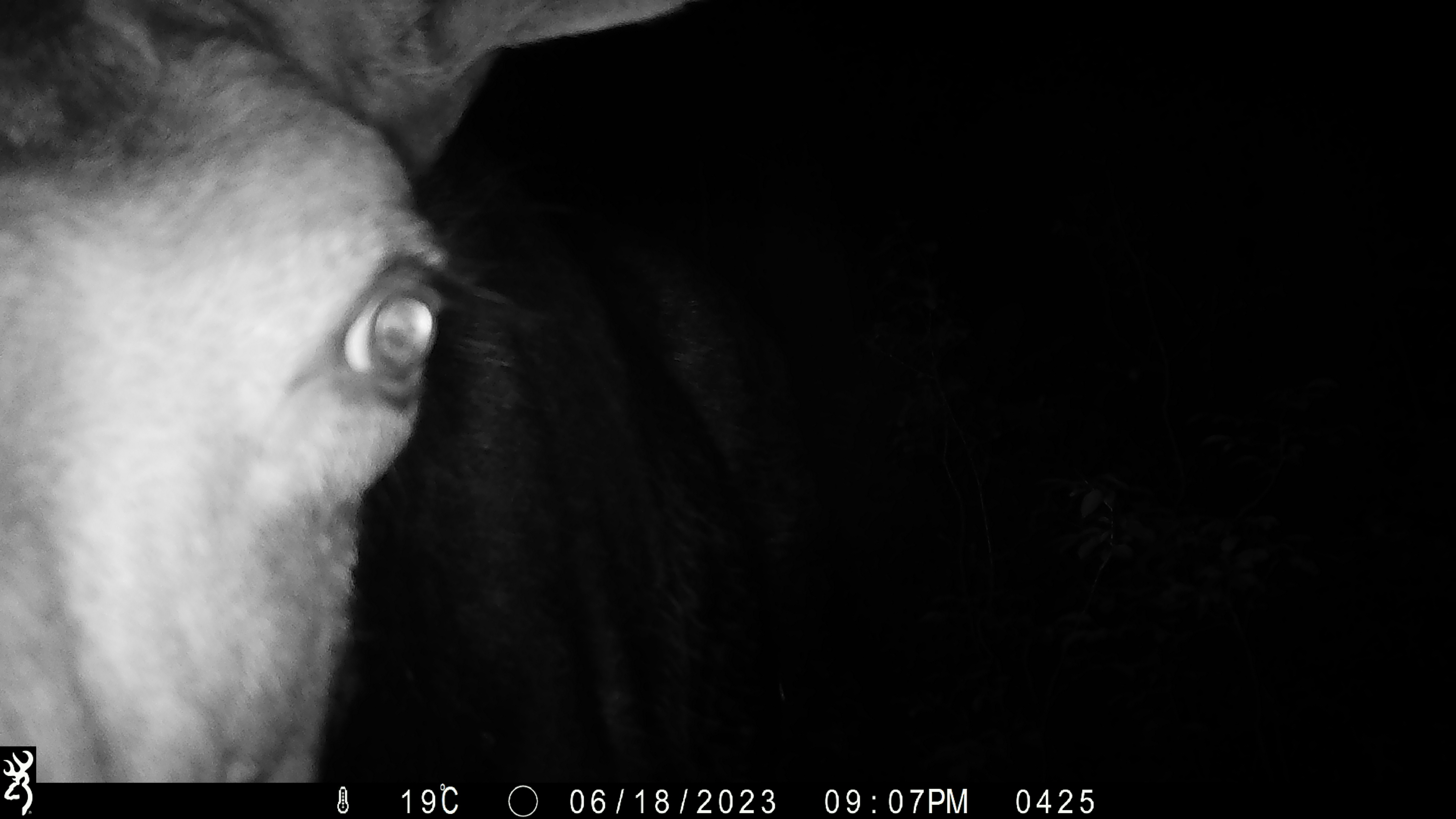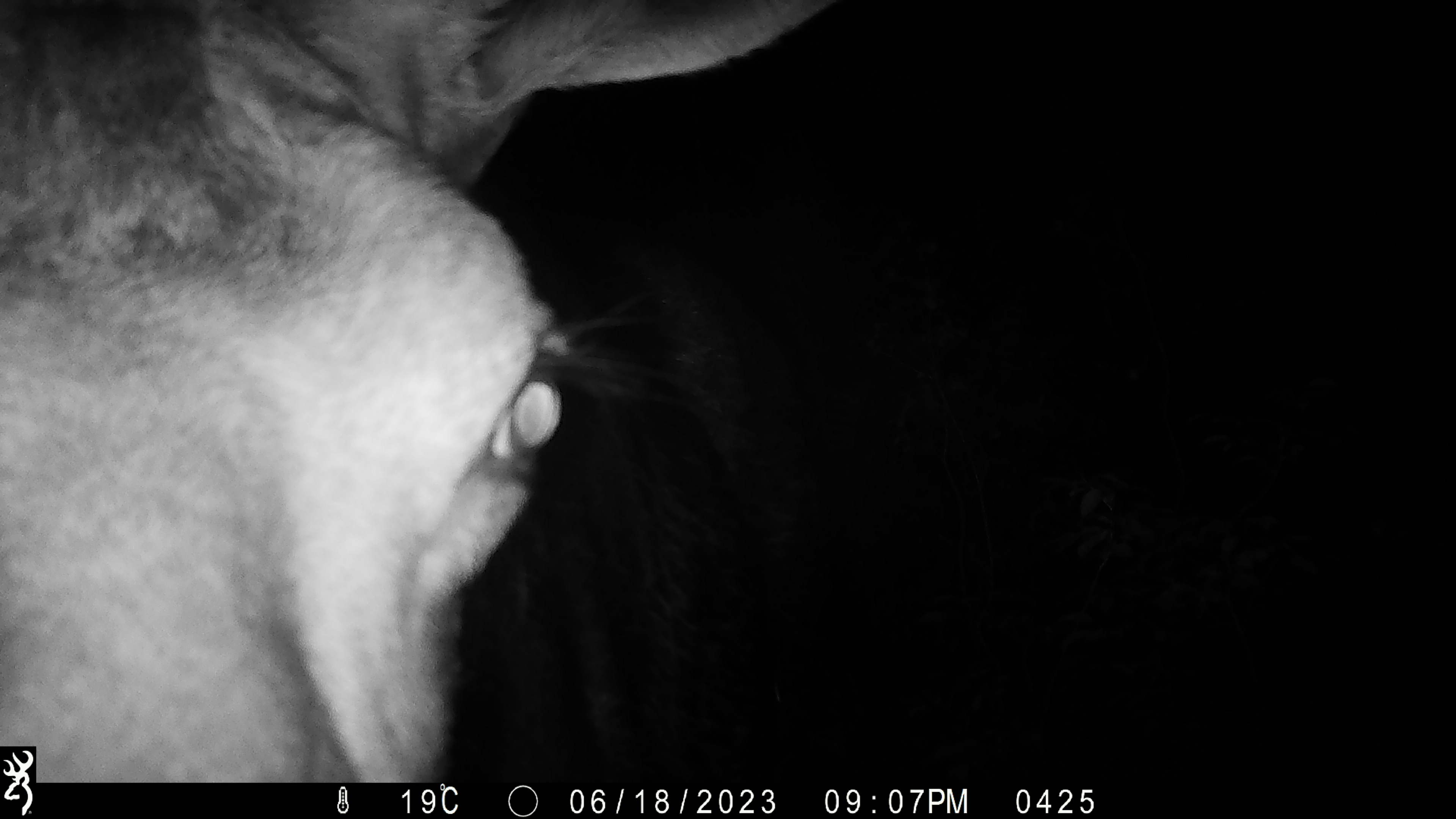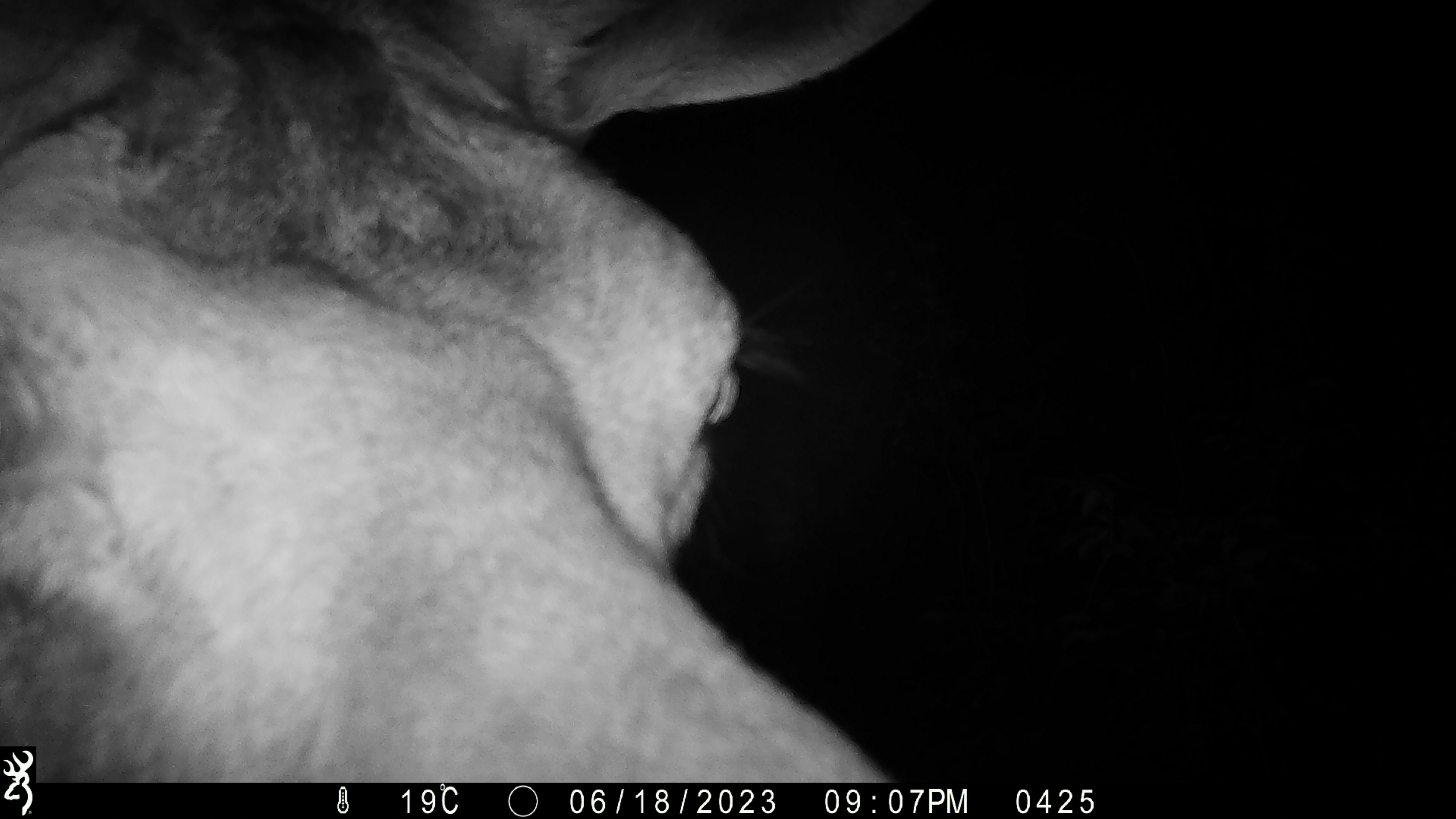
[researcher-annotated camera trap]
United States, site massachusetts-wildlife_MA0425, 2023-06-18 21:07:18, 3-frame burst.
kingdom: Animalia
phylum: Chordata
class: Mammalia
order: Artiodactyla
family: Cervidae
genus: Alces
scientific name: Alces alces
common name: moose